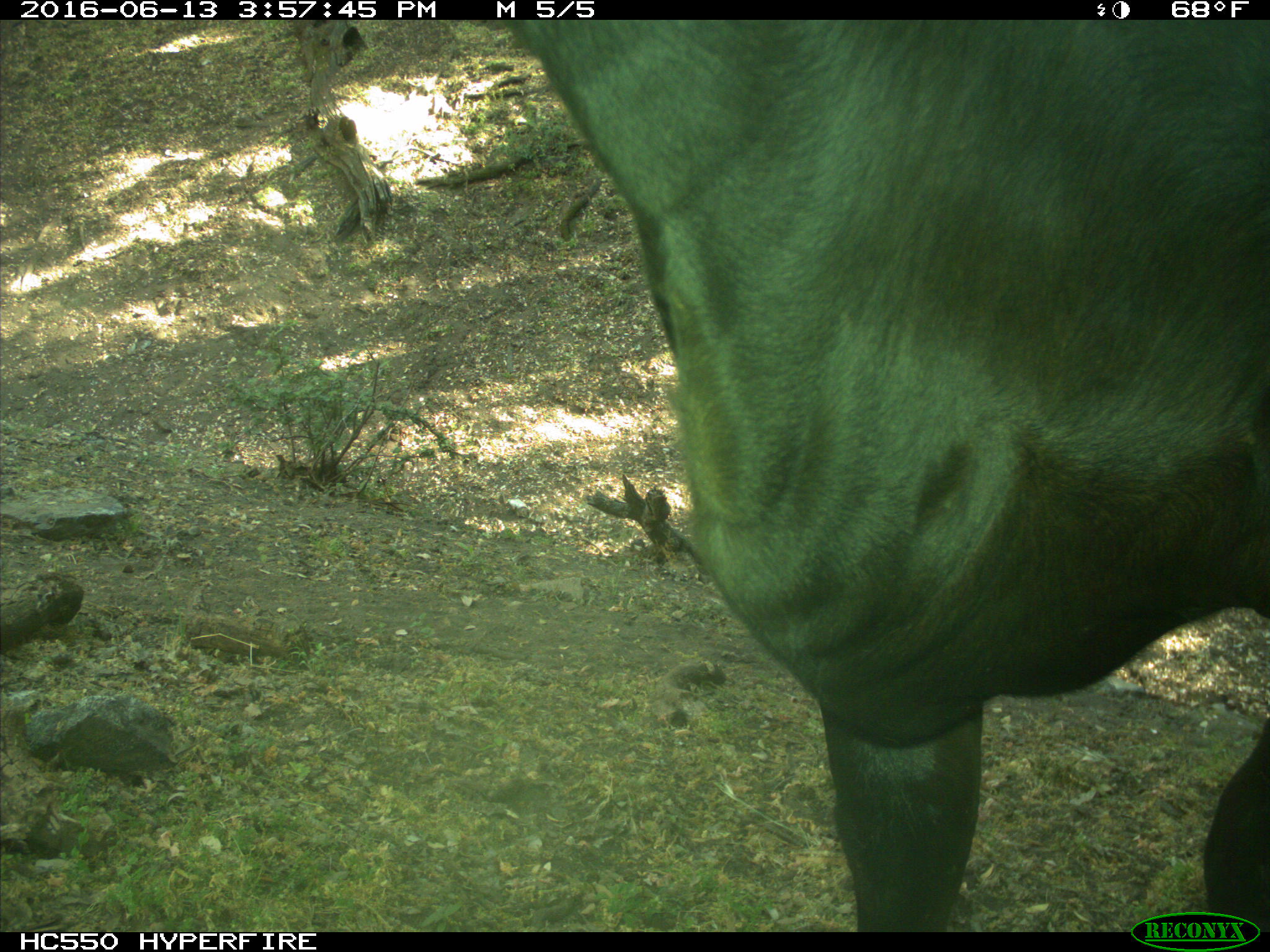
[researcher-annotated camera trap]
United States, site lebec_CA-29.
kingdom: Animalia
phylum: Chordata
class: Mammalia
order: Artiodactyla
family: Bovidae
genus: Bos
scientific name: Bos taurus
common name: domestic cow